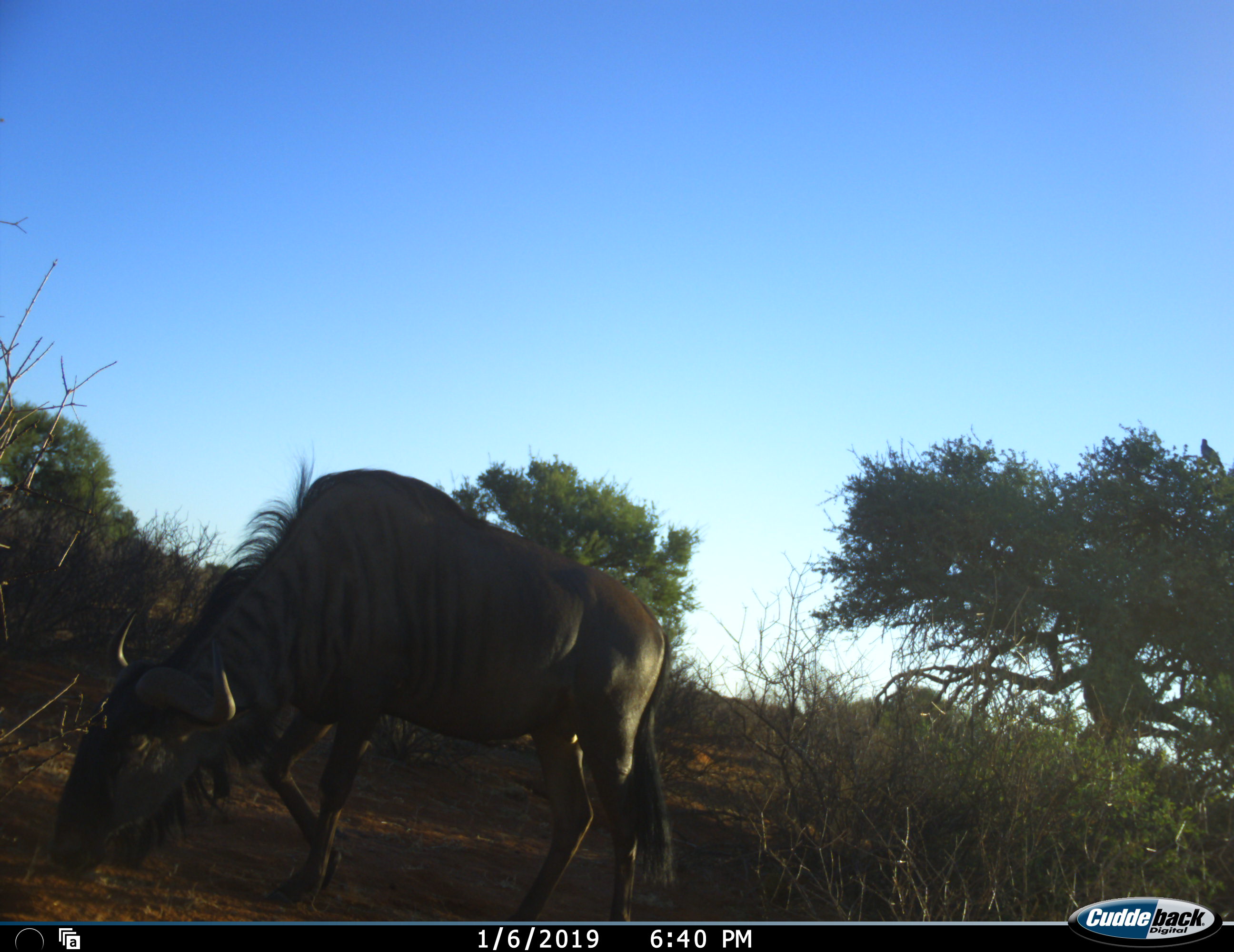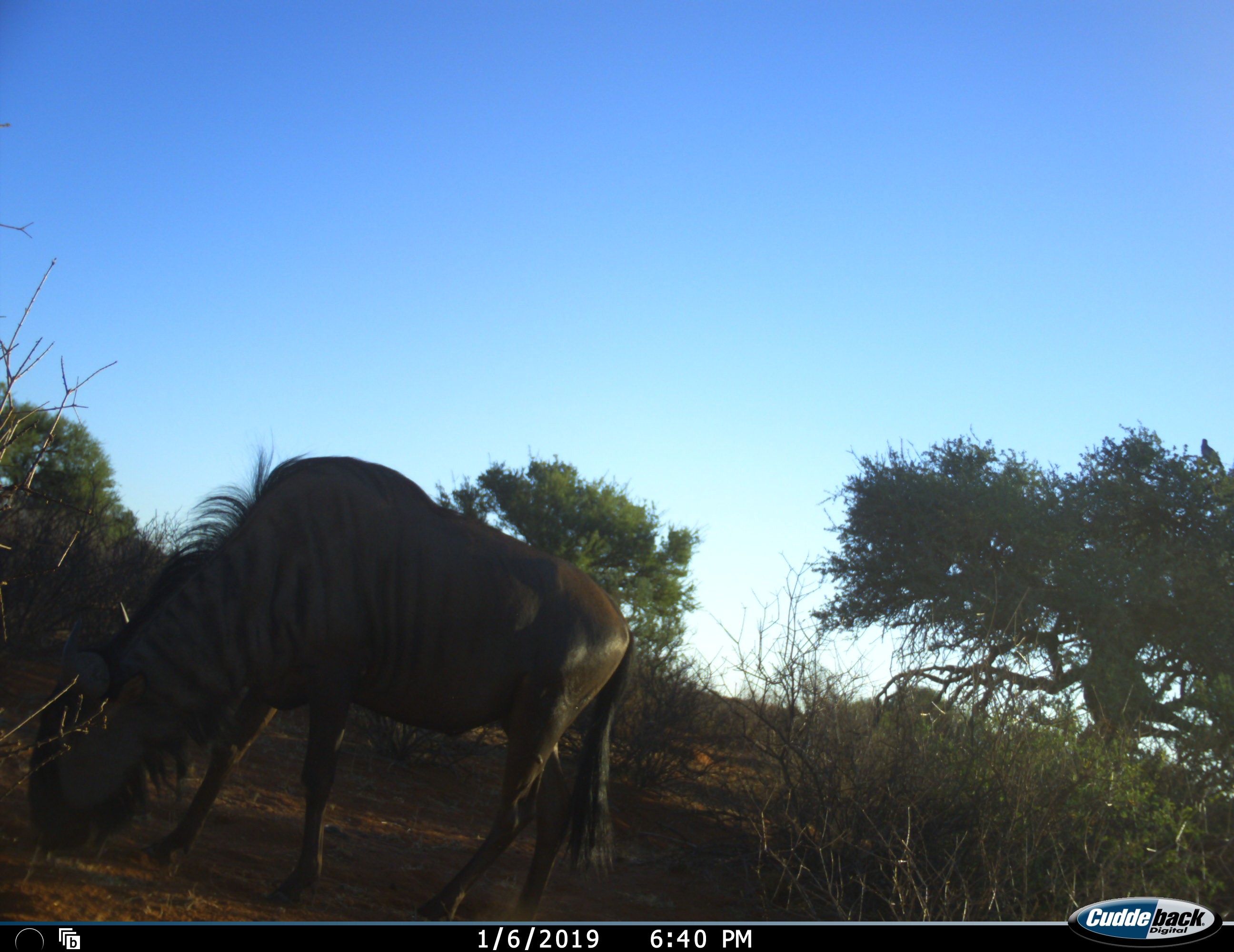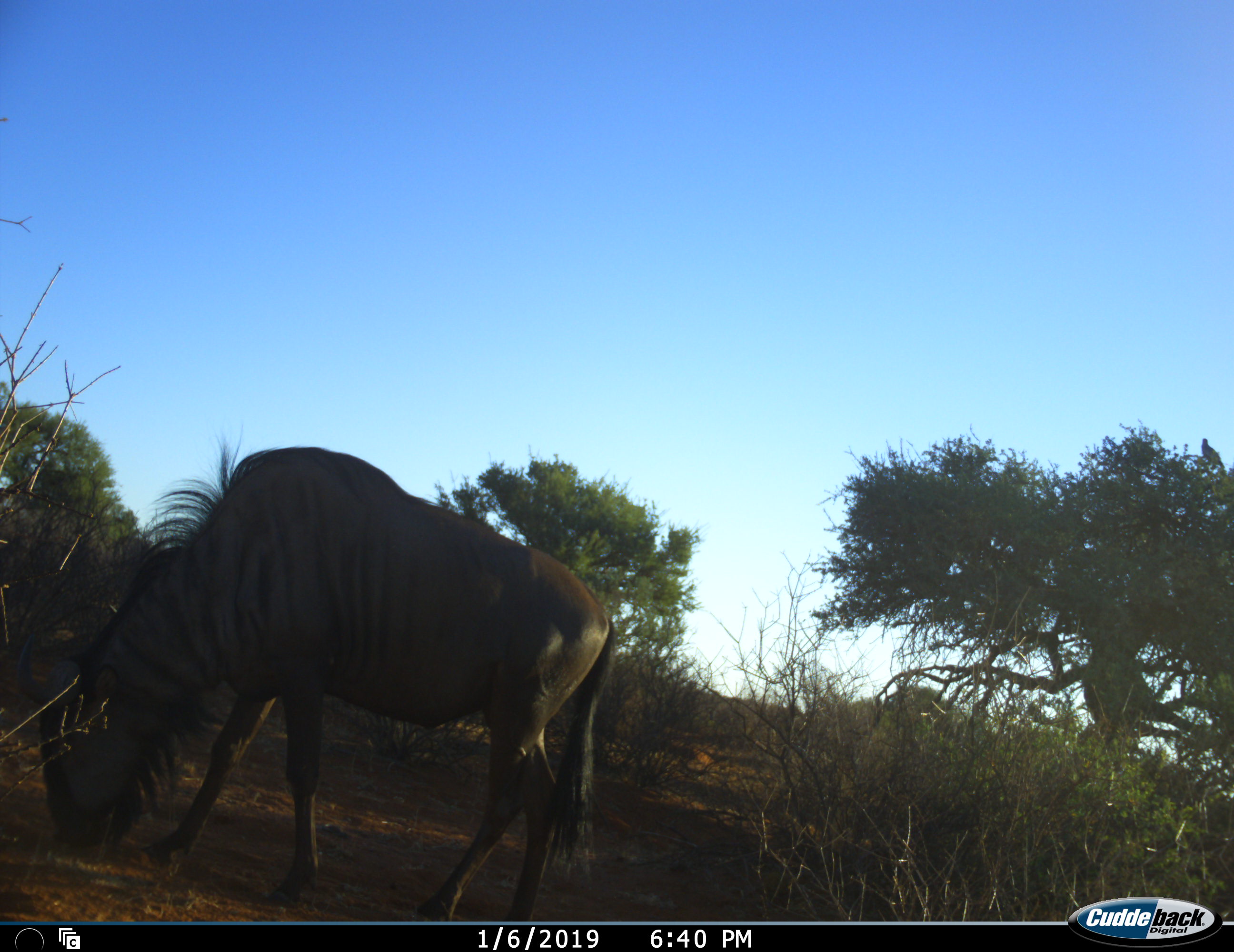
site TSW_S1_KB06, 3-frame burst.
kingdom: Animalia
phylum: Chordata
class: Mammalia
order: Artiodactyla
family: Bovidae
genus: Connochaetes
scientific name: Connochaetes taurinus taurinus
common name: blue wildebeest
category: wildebeestblue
Wildebeestblue (blue wildebeest) (Connochaetes taurinus taurinus), count 1. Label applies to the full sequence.